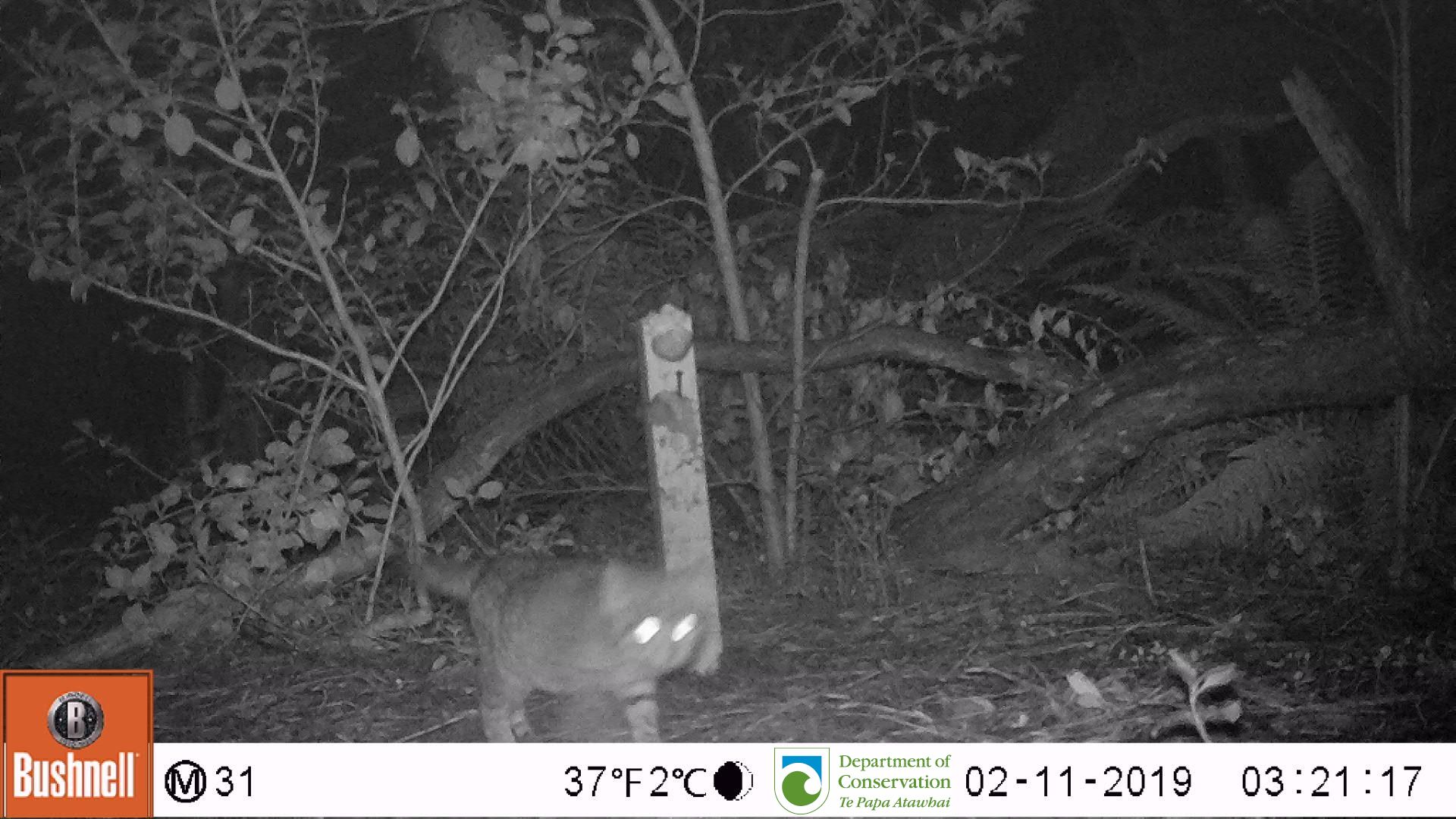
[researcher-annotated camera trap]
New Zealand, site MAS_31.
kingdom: Animalia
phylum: Chordata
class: Mammalia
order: Carnivora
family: Felidae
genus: Felis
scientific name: Felis catus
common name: domestic cat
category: cat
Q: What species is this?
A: Cat (domestic cat) (Felis catus).